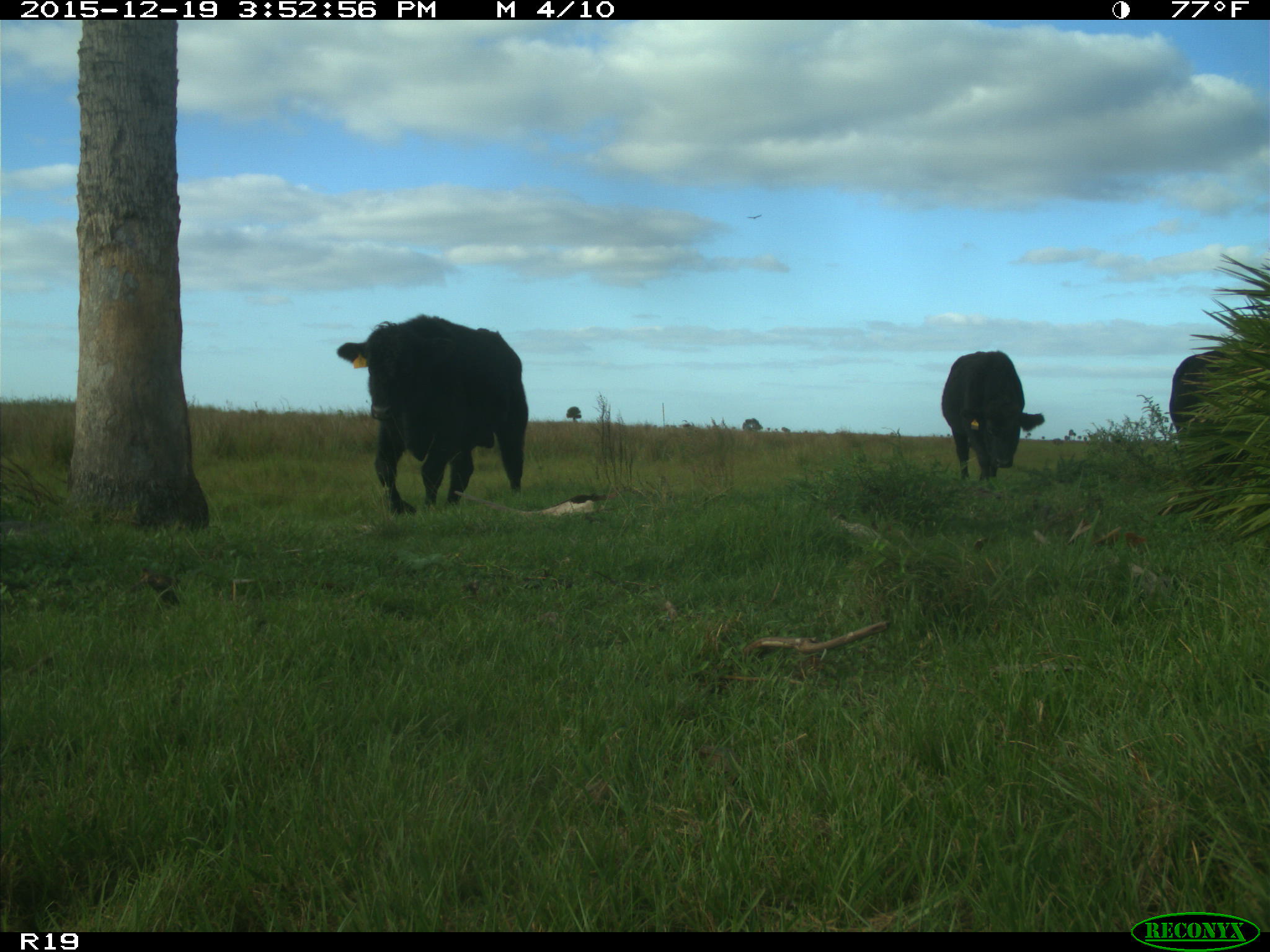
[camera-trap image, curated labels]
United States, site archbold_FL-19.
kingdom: Animalia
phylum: Chordata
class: Mammalia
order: Artiodactyla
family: Bovidae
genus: Bos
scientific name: Bos taurus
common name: domestic cow